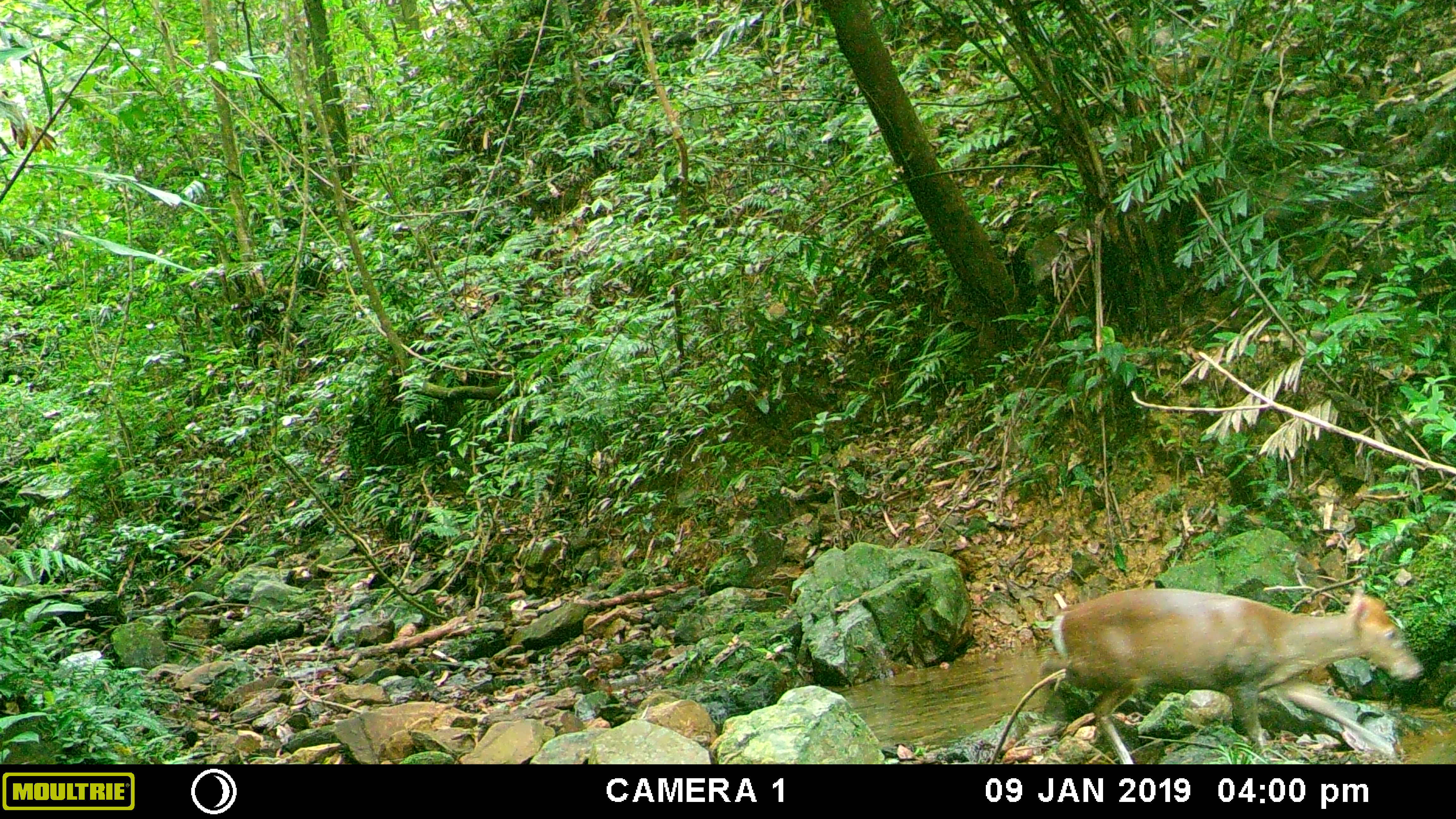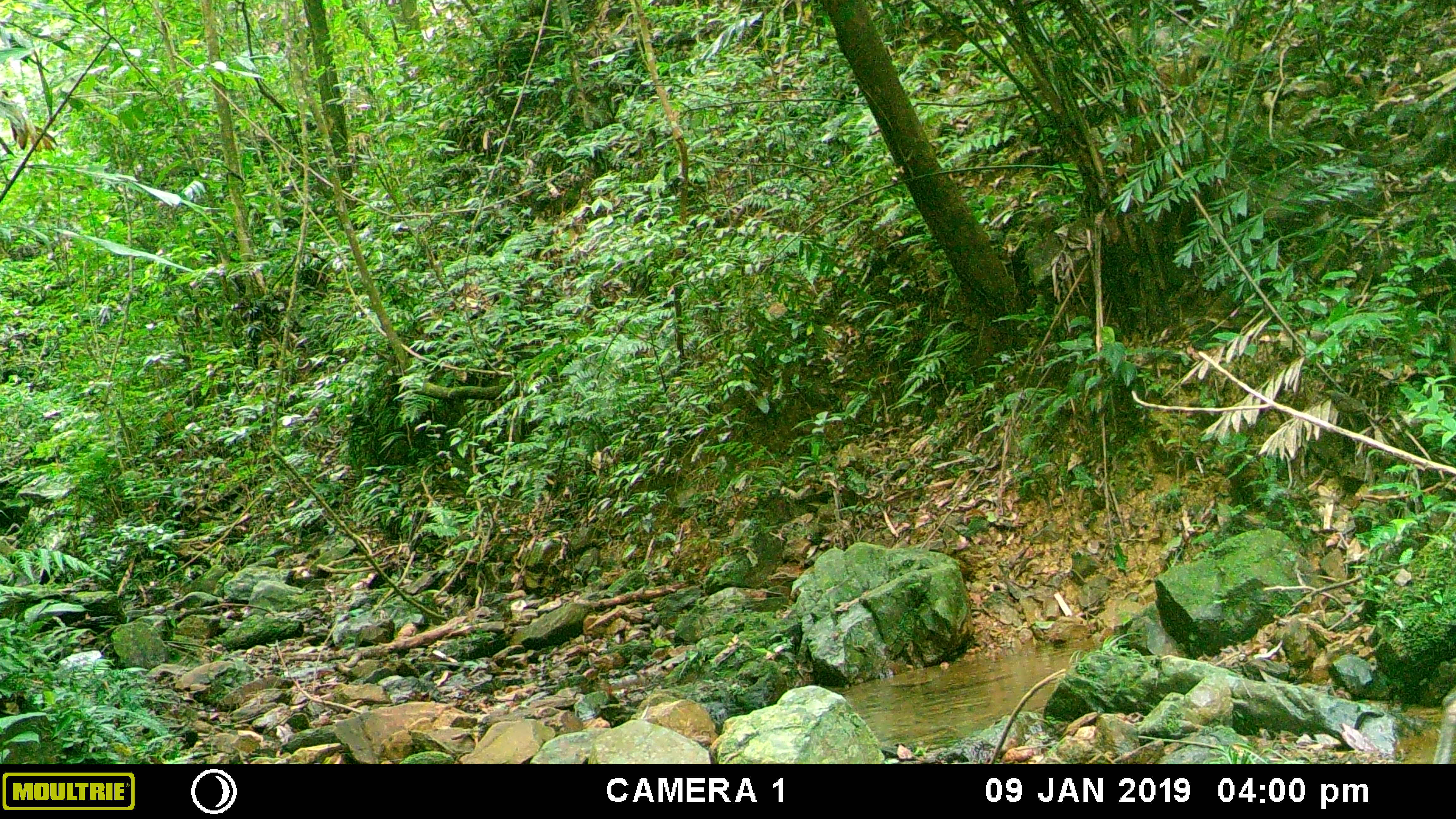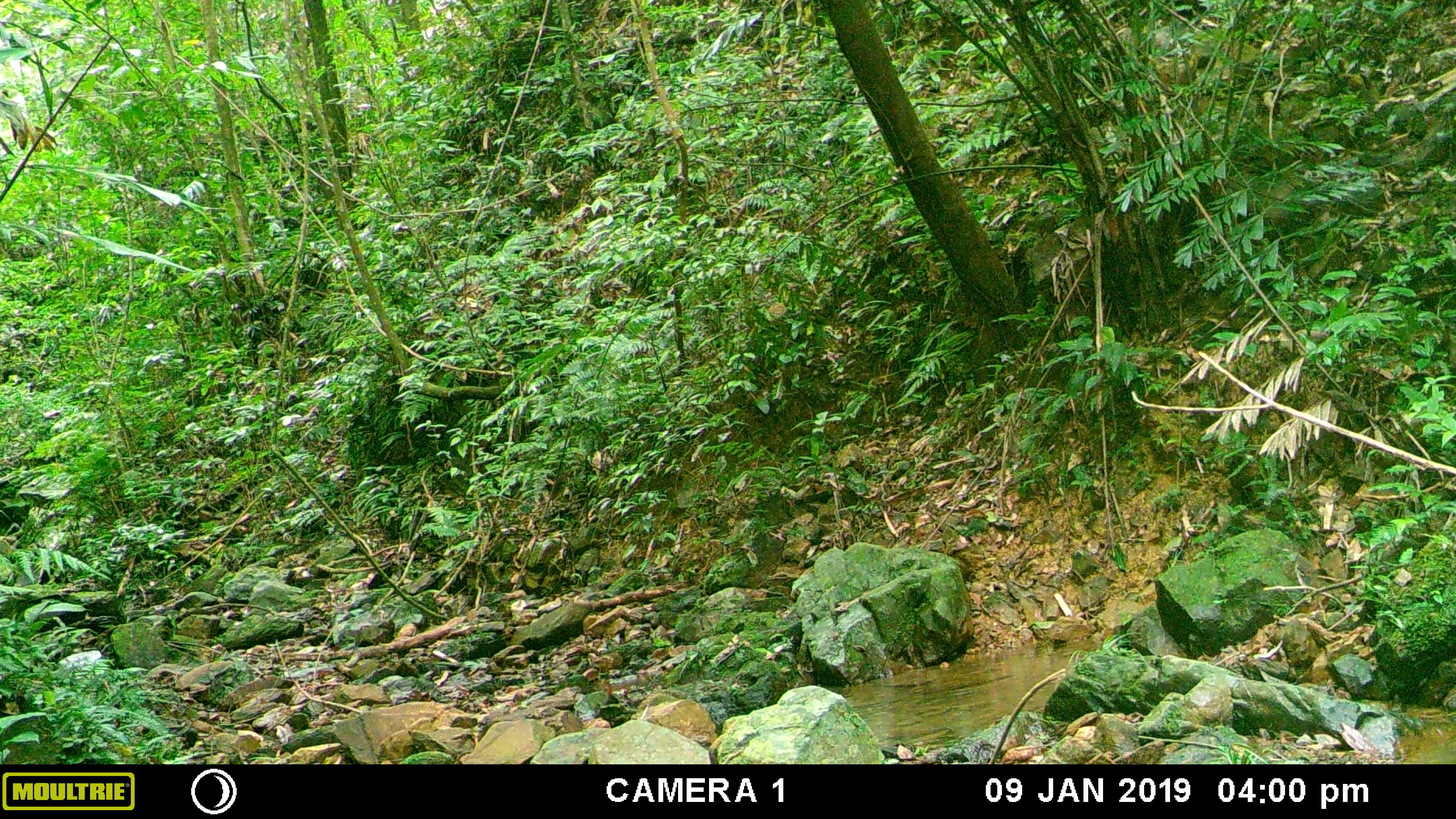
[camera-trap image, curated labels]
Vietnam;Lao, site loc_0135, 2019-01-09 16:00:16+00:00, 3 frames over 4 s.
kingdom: Animalia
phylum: Chordata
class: Mammalia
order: Artiodactyla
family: Cervidae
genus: Muntiacus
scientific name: Muntiacus rooseveltorum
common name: roosevelt's muntjac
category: roosevelts muntjac group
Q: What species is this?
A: Roosevelts muntjac group (roosevelt's muntjac) (Muntiacus rooseveltorum).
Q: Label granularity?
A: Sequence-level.